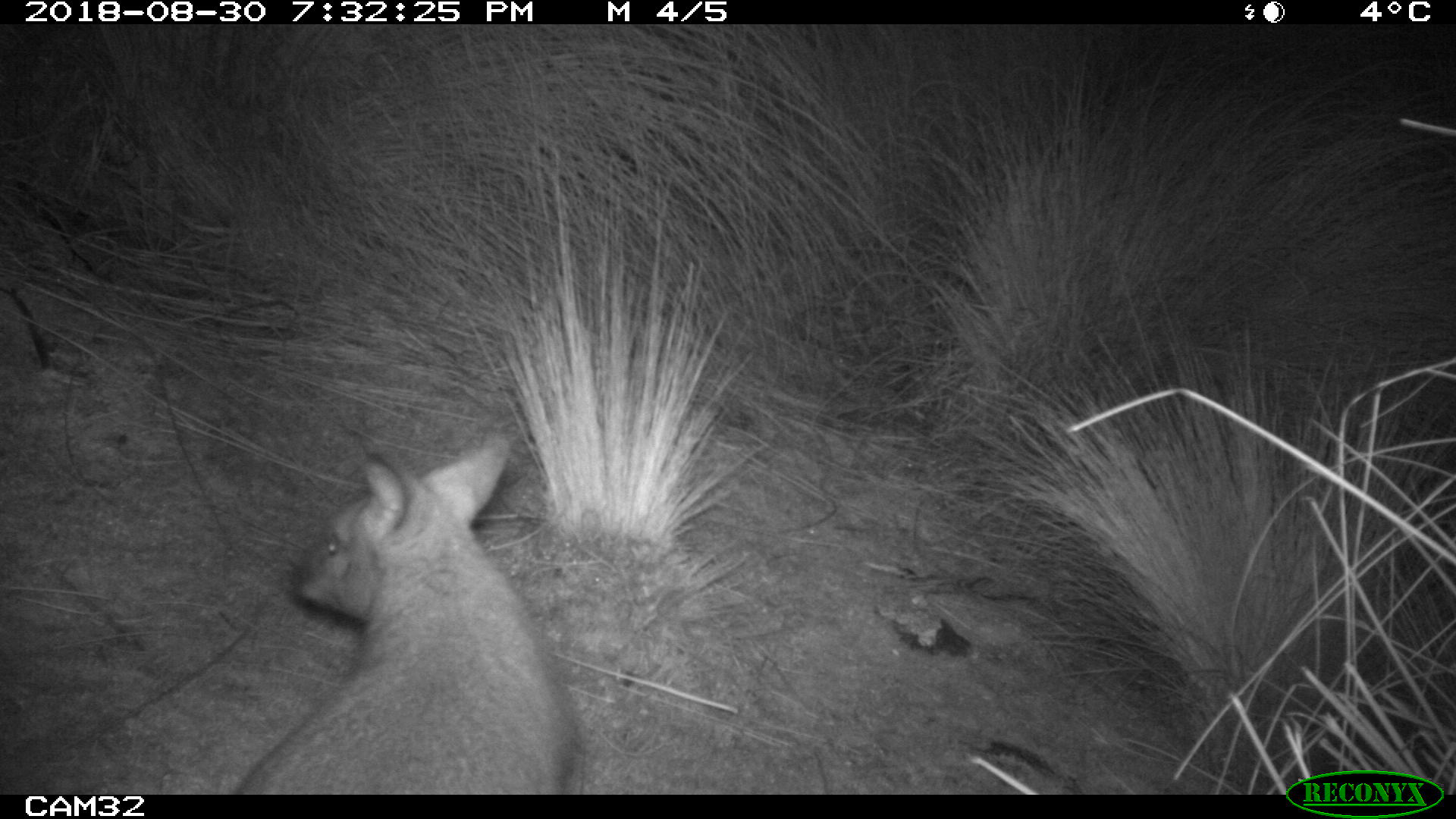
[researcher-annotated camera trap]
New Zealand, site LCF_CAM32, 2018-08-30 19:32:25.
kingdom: Animalia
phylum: Chordata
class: Mammalia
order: Diprotodontia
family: Macropodidae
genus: Notamacropus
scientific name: Notamacropus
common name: wallaby